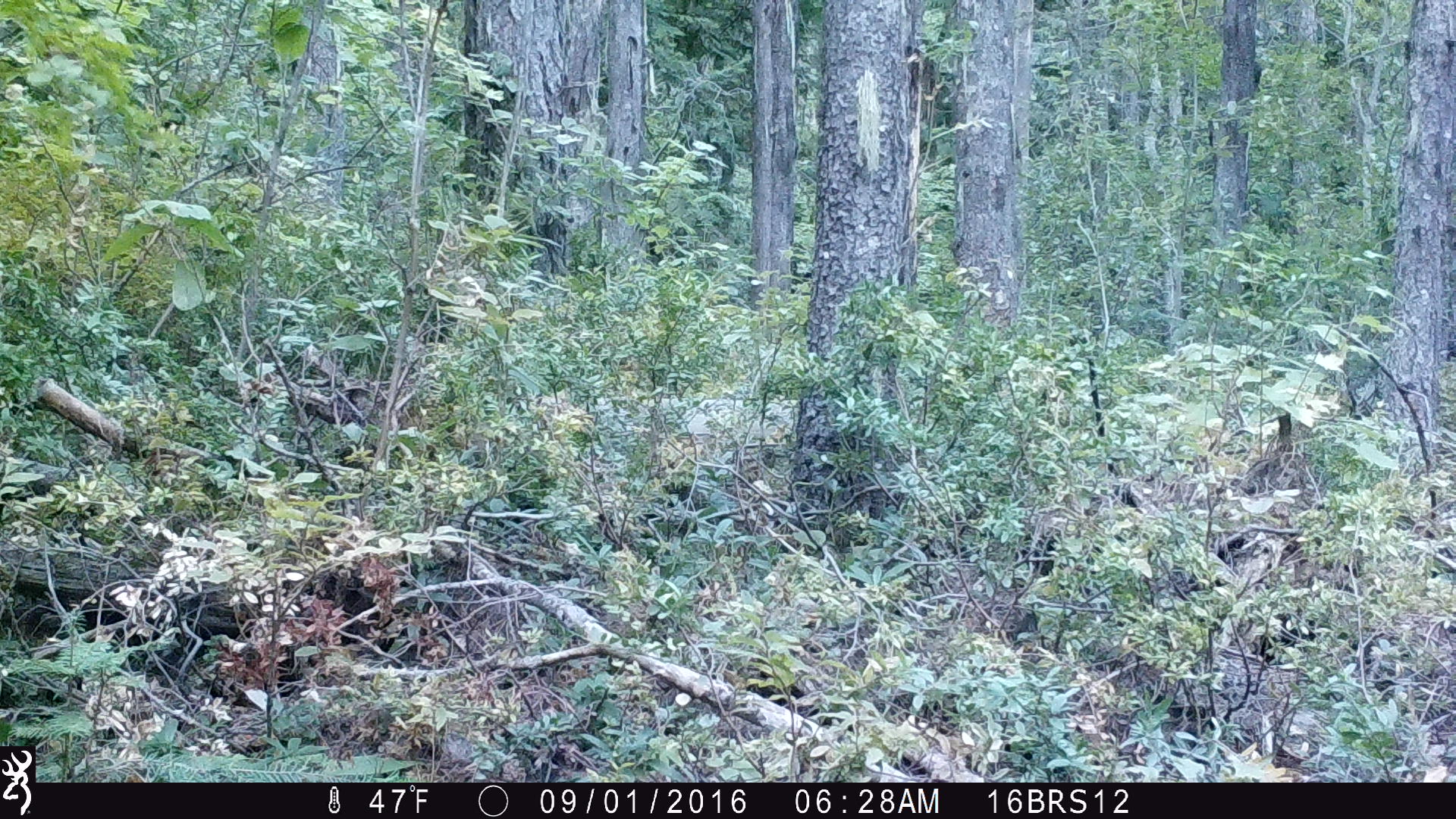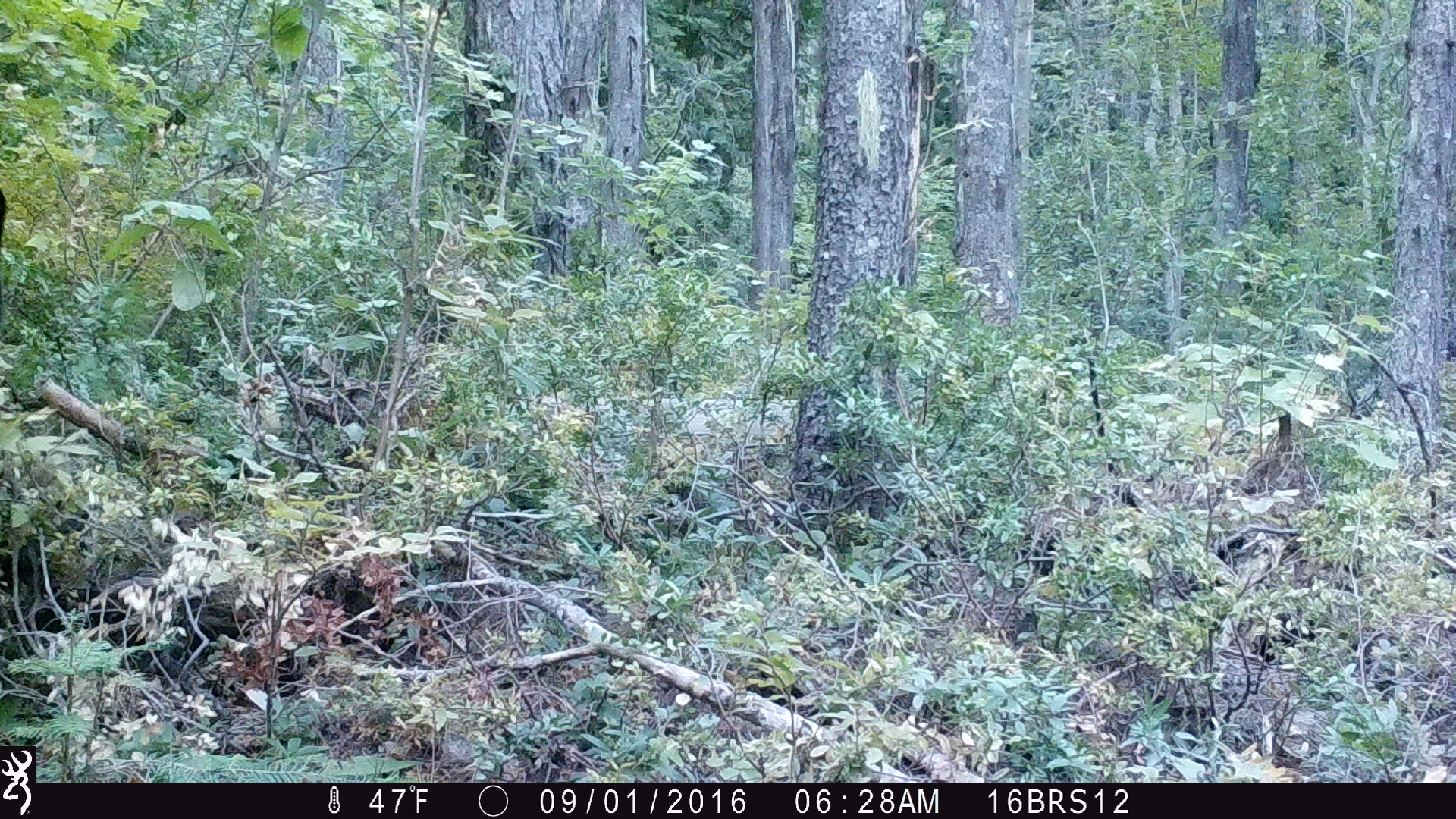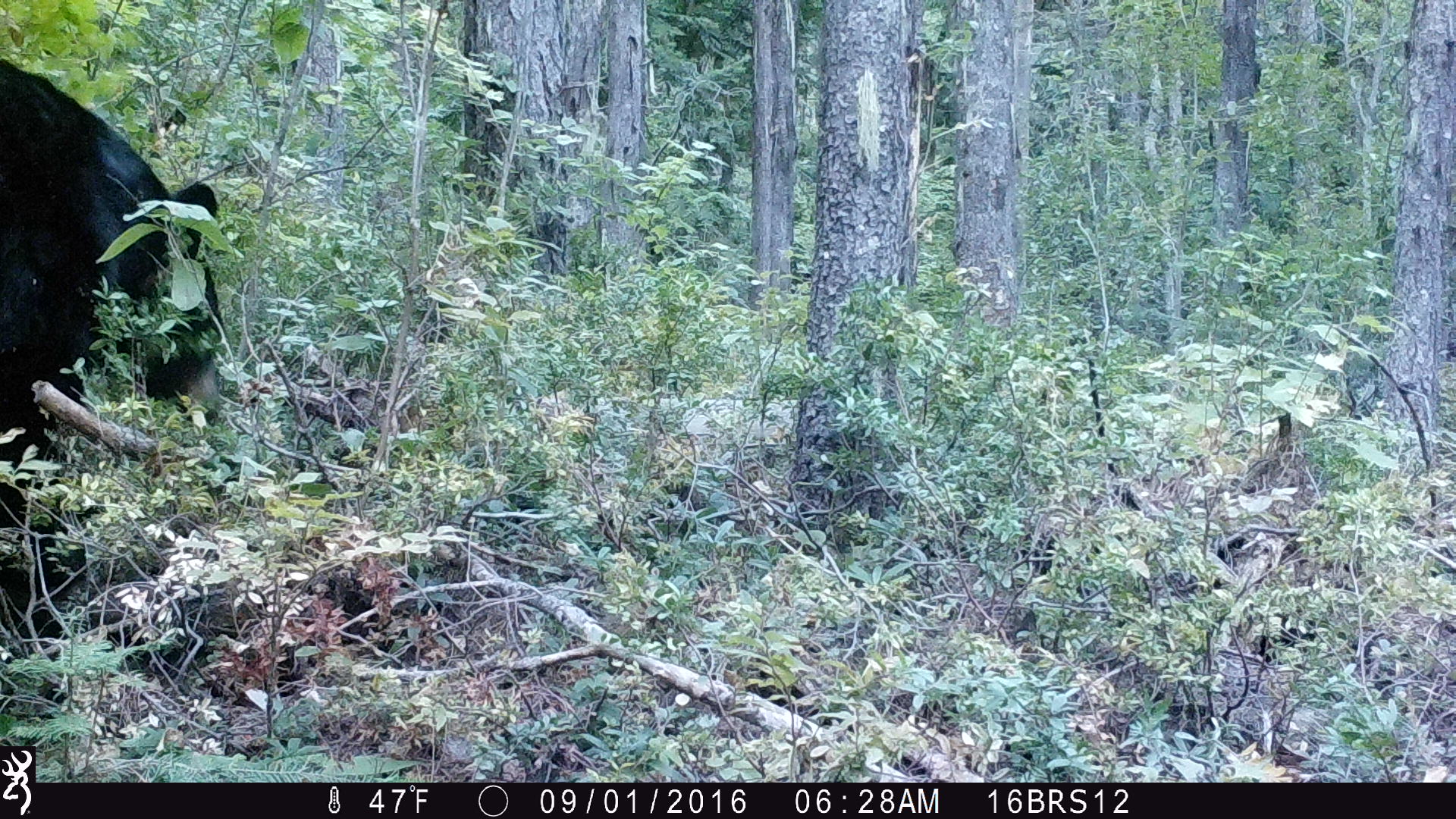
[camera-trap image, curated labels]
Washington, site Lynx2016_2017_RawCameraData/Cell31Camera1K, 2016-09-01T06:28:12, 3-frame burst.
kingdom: Animalia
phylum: Chordata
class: Mammalia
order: Carnivora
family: Ursidae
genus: Ursus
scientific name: Ursus americanus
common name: american black bear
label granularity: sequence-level